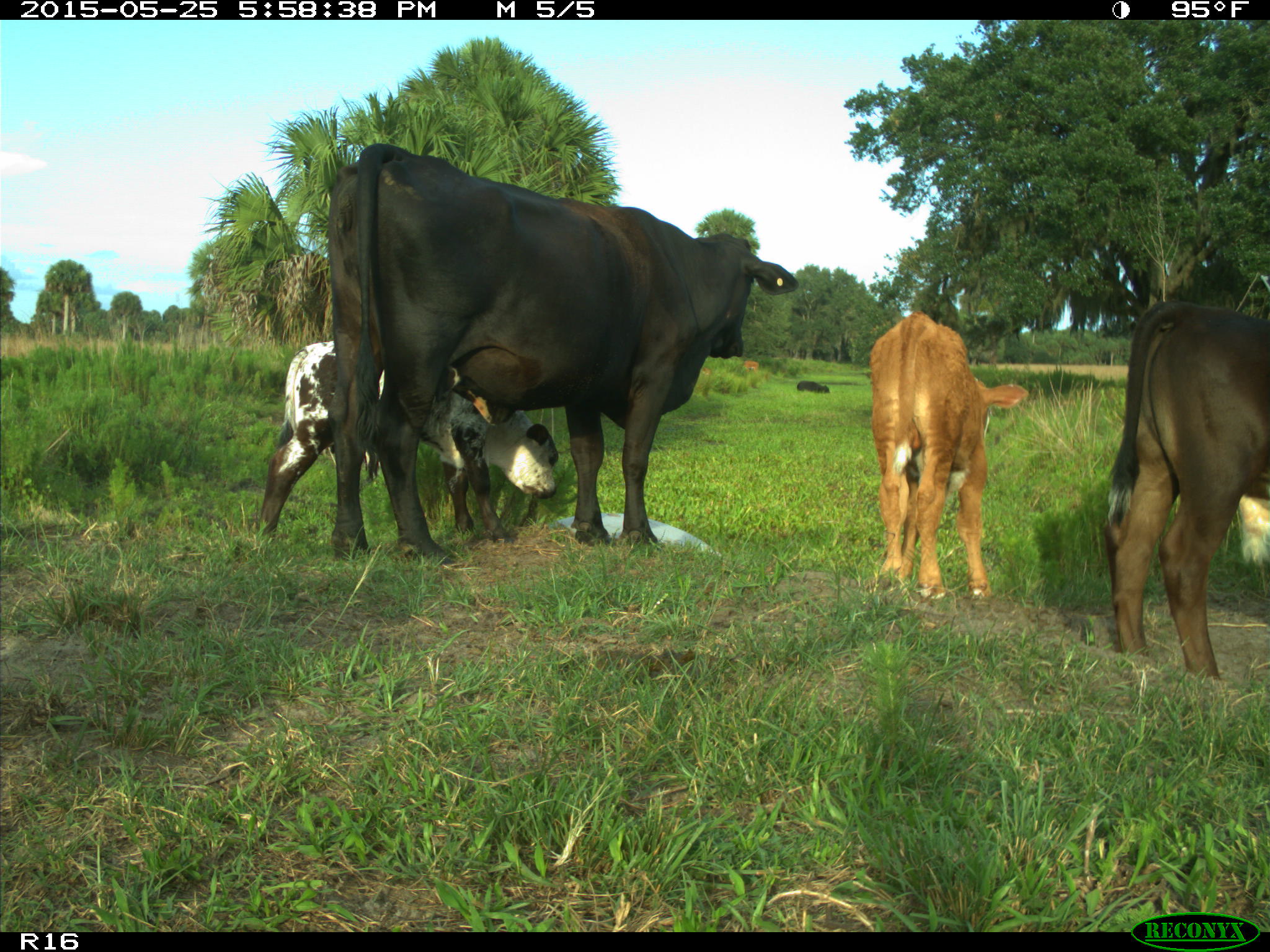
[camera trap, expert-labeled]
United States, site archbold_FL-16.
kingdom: Animalia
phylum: Chordata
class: Mammalia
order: Artiodactyla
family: Bovidae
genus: Bos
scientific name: Bos taurus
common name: domestic cow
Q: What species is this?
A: Bos taurus (domestic cow).